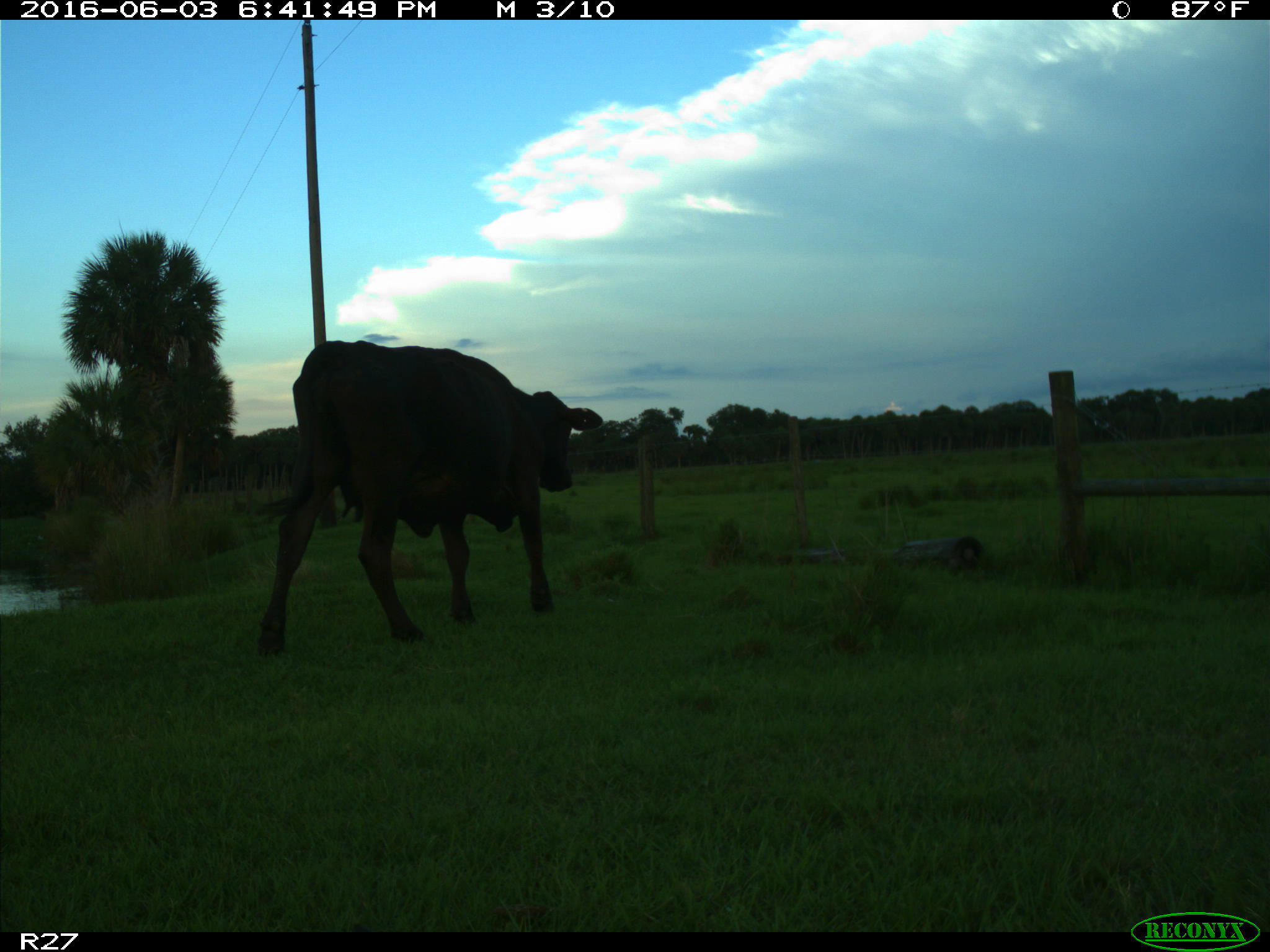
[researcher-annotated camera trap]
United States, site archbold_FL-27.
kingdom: Animalia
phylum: Chordata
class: Mammalia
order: Artiodactyla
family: Bovidae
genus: Bos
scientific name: Bos taurus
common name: domestic cow